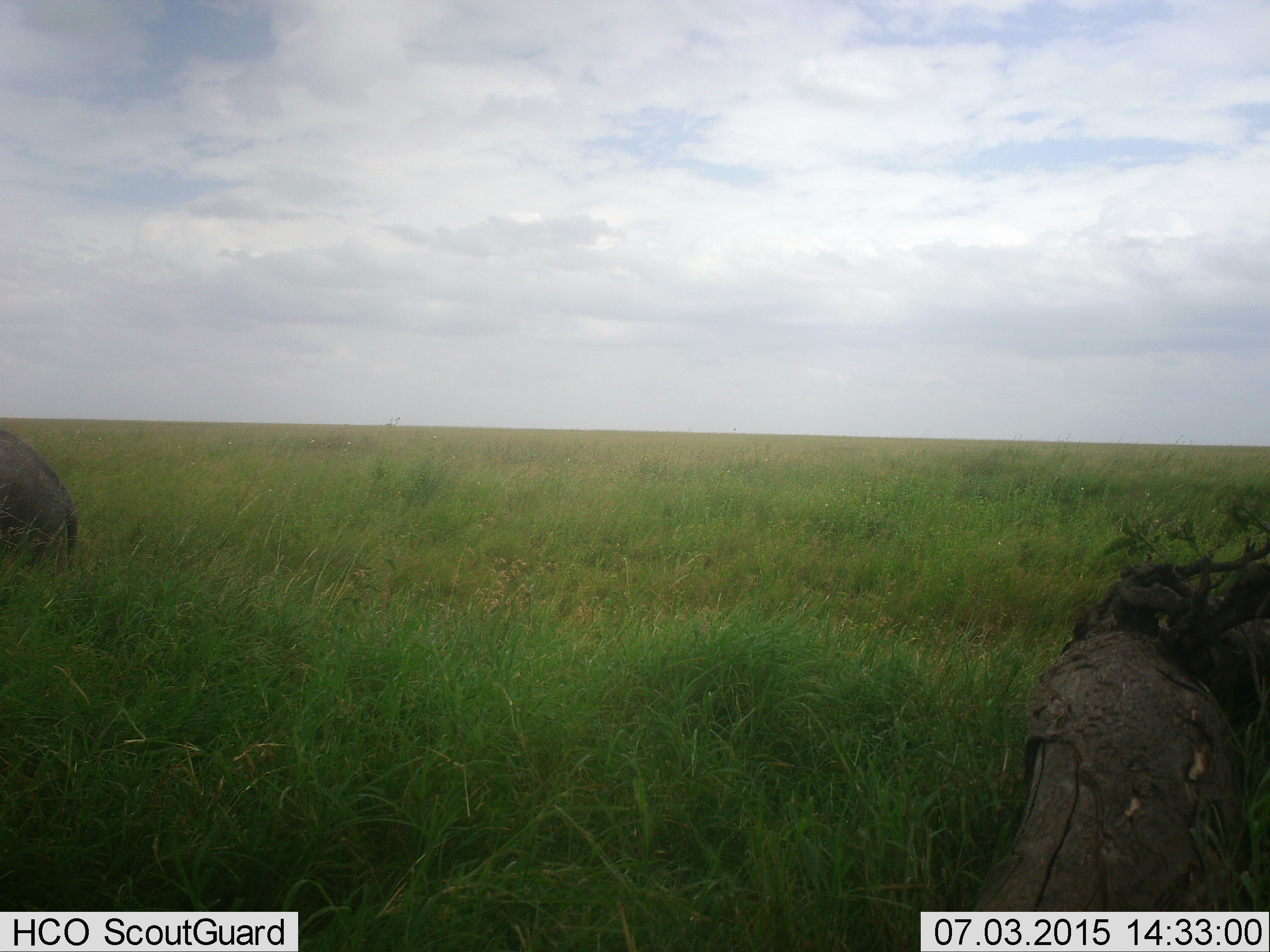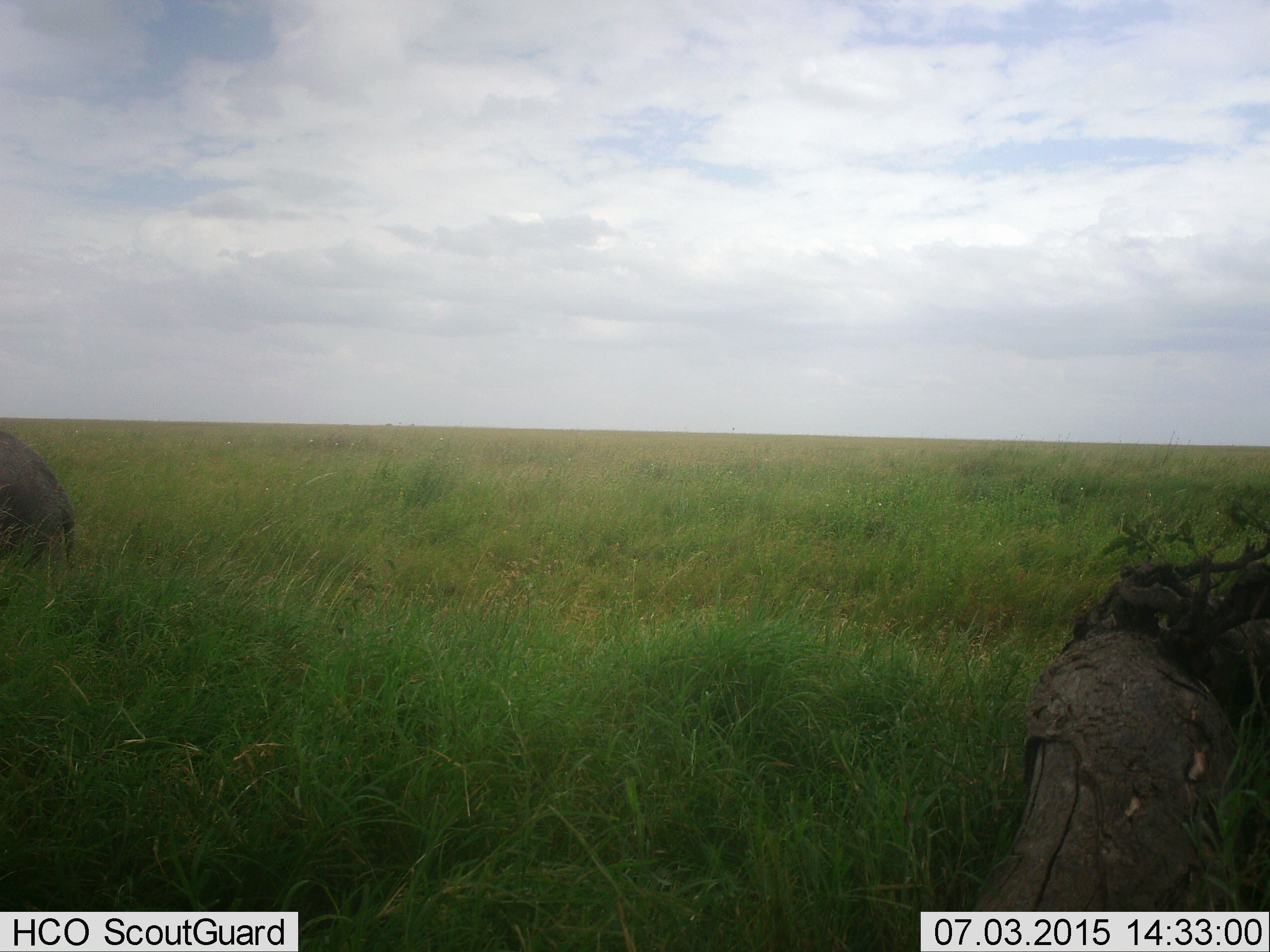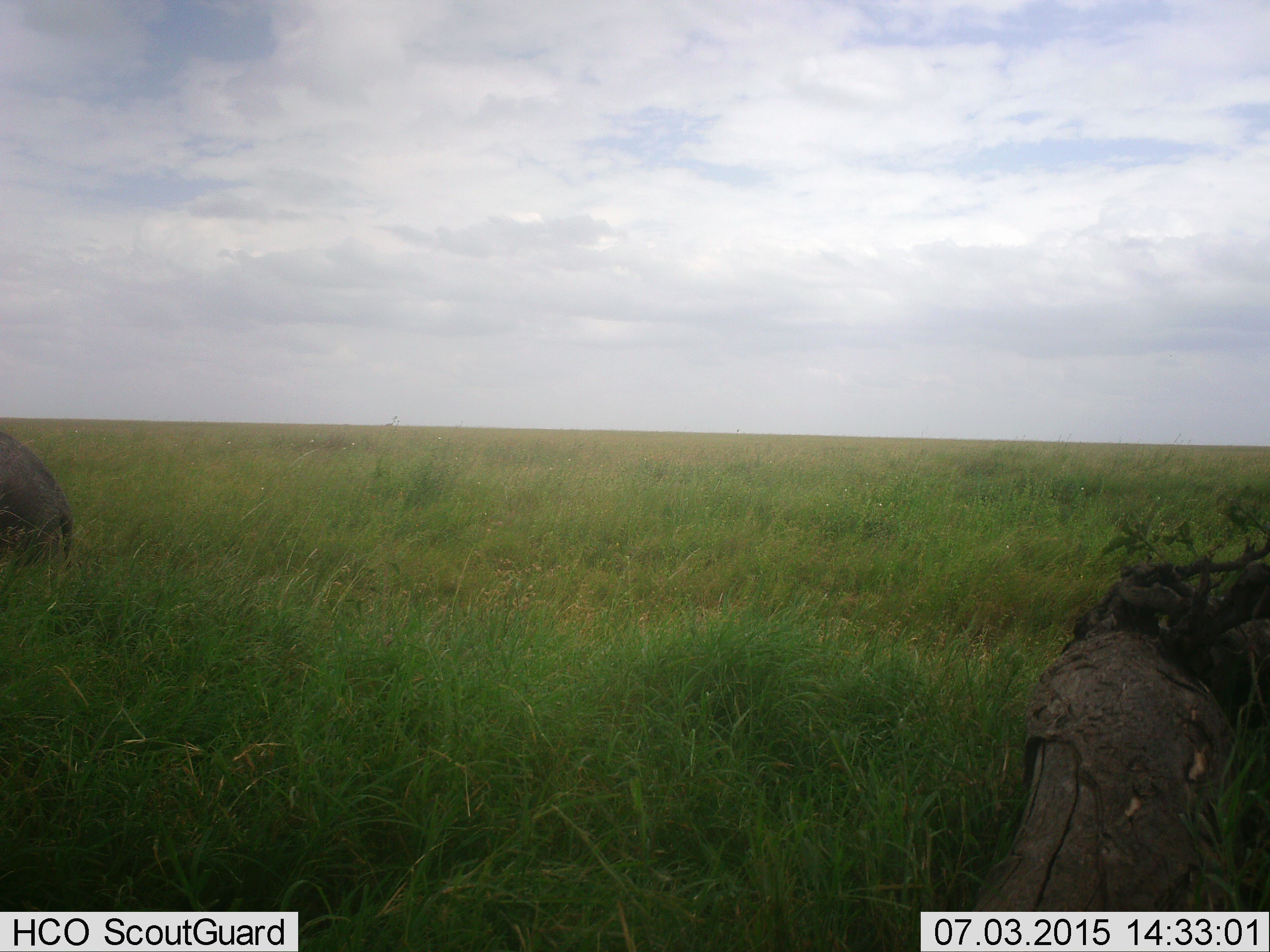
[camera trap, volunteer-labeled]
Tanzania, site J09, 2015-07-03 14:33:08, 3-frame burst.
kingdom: Animalia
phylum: Chordata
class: Mammalia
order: Proboscidea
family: Elephantidae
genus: Loxodonta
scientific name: Loxodonta africana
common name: african bush elephant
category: elephant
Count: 1.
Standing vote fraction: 83%.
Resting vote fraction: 0%.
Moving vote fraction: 17%.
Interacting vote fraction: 0%.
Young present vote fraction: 17%.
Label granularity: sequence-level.